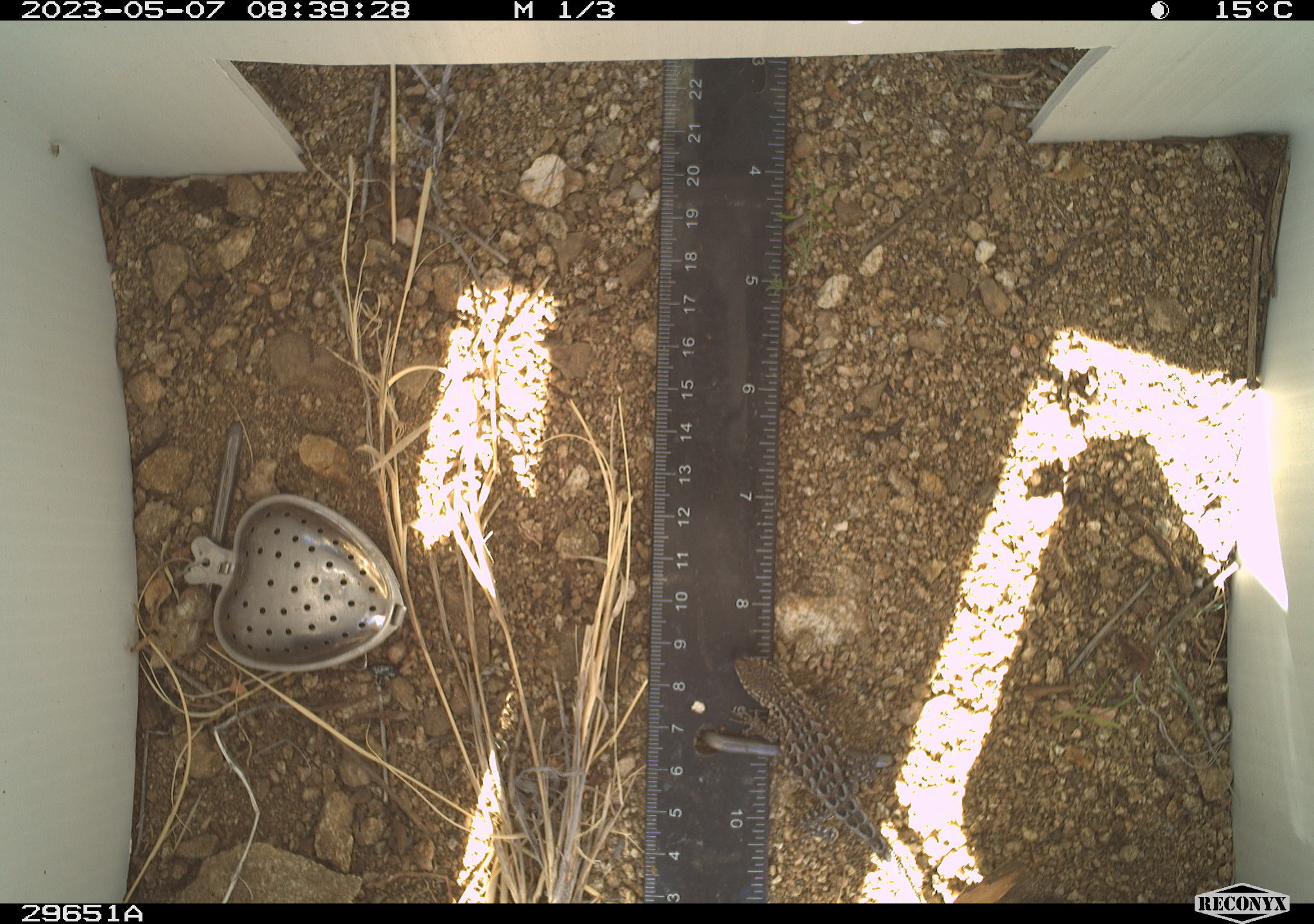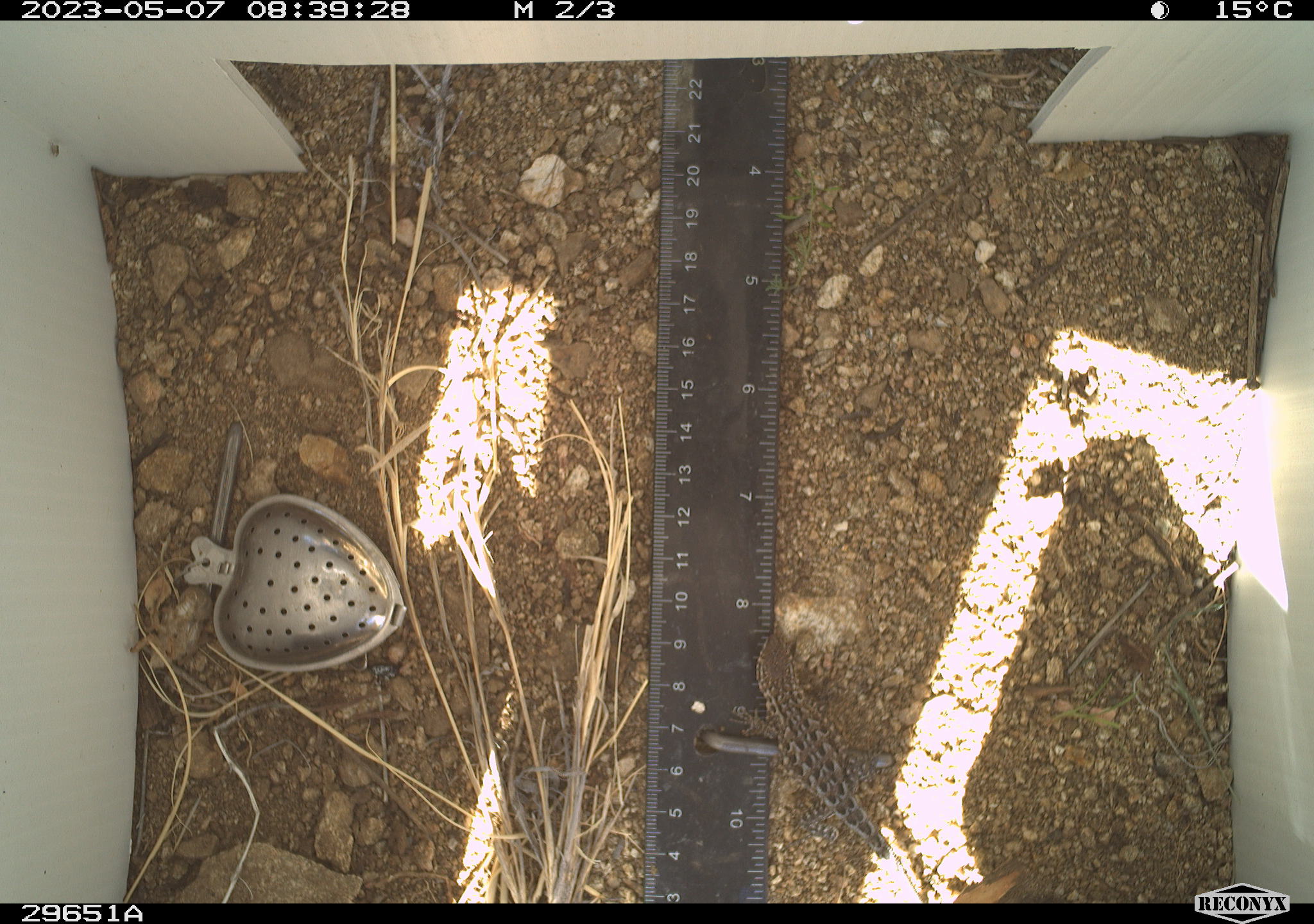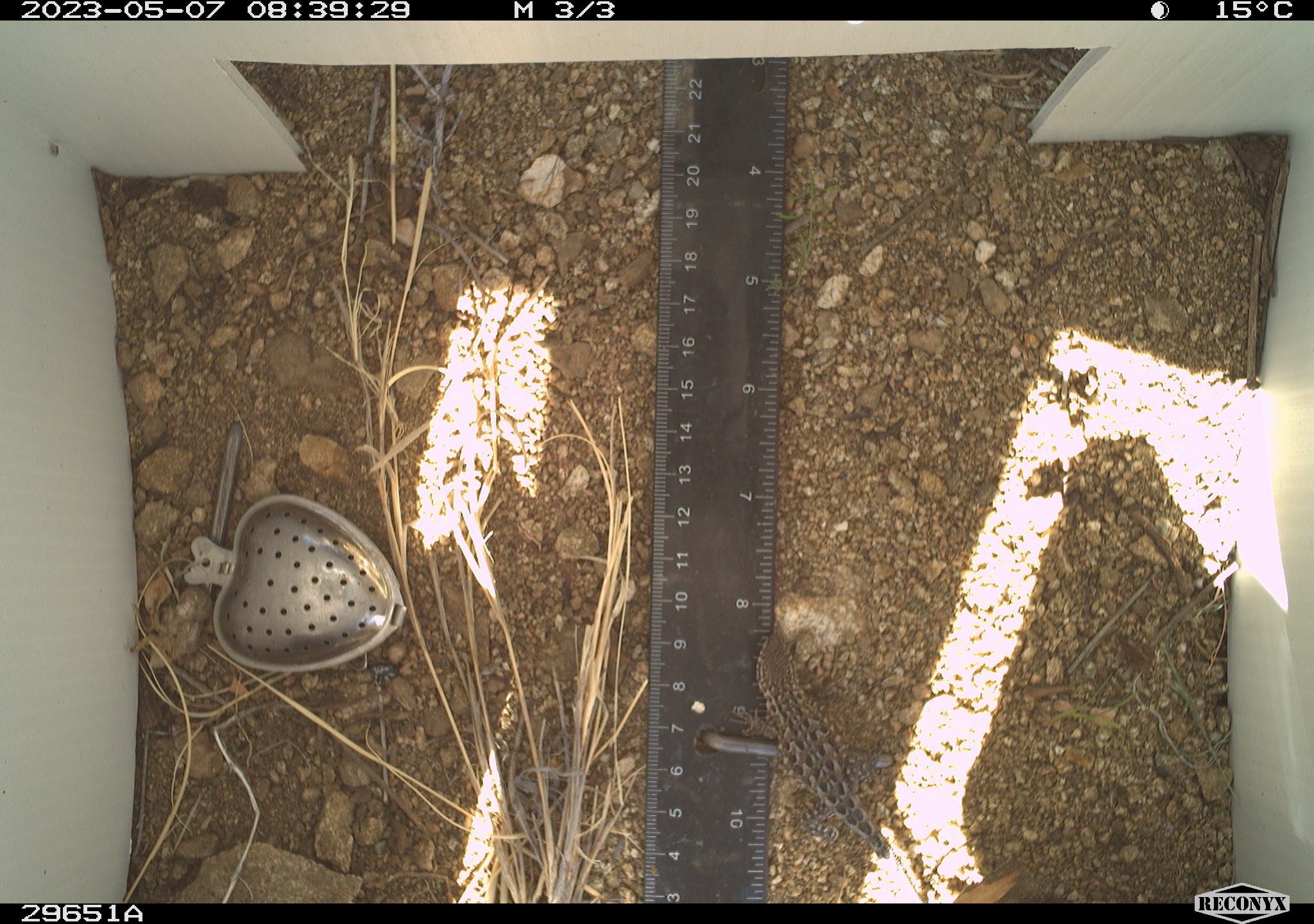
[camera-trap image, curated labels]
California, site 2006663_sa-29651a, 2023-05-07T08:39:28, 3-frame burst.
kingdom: Animalia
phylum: Chordata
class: Reptilia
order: Squamata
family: Phrynosomatidae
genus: Sceloporus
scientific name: Sceloporus graciosus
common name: common sagebrush lizard